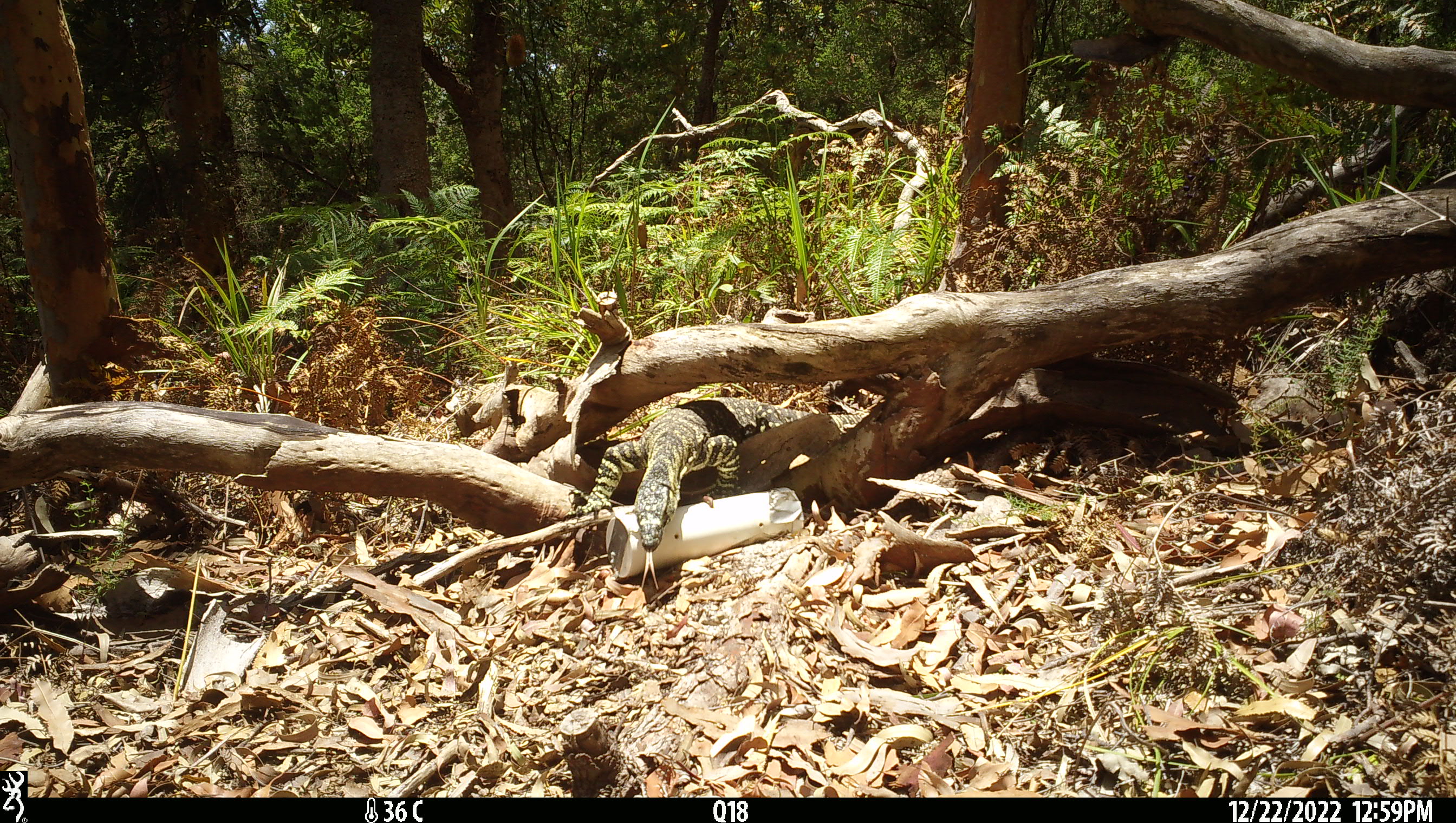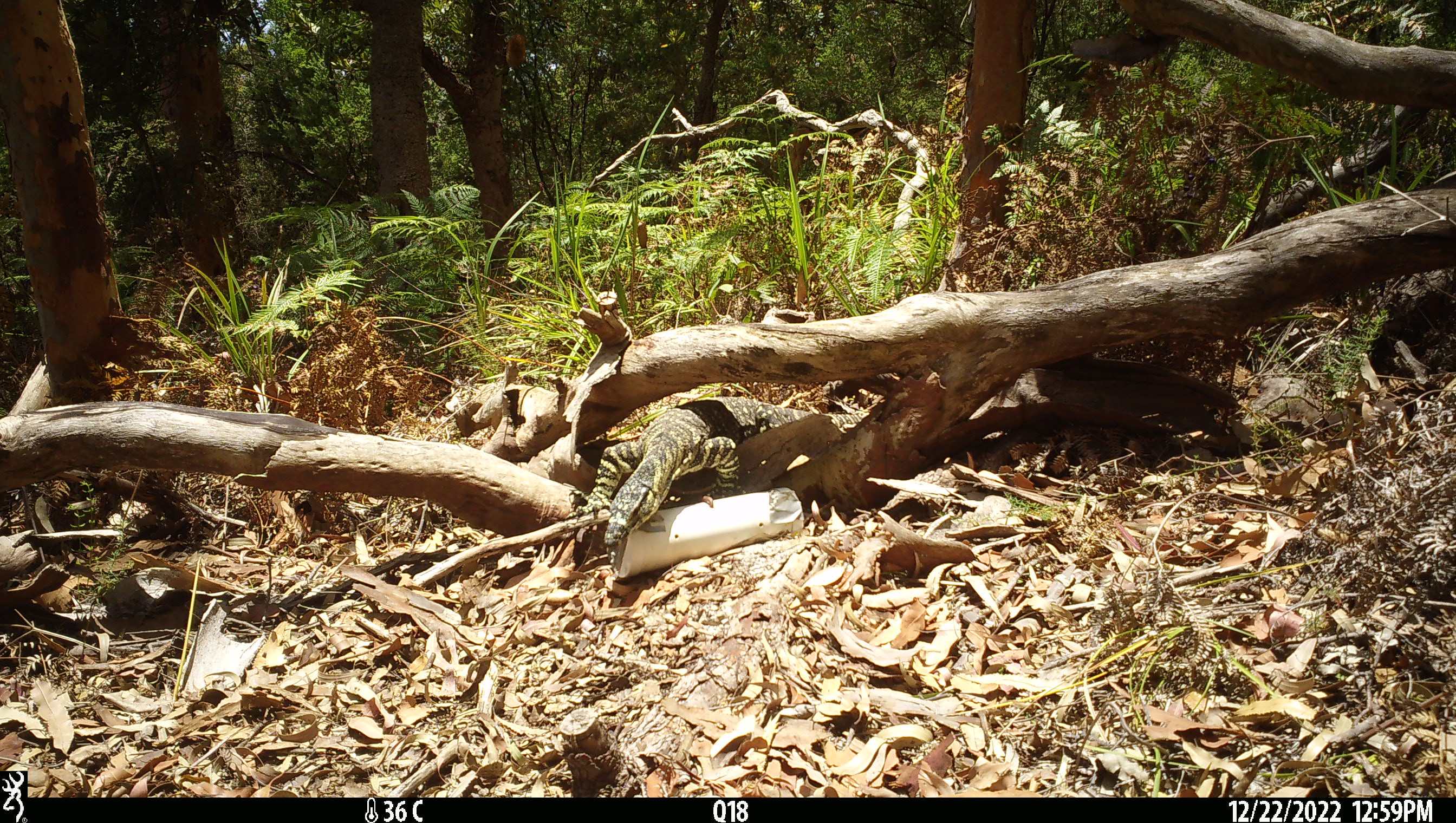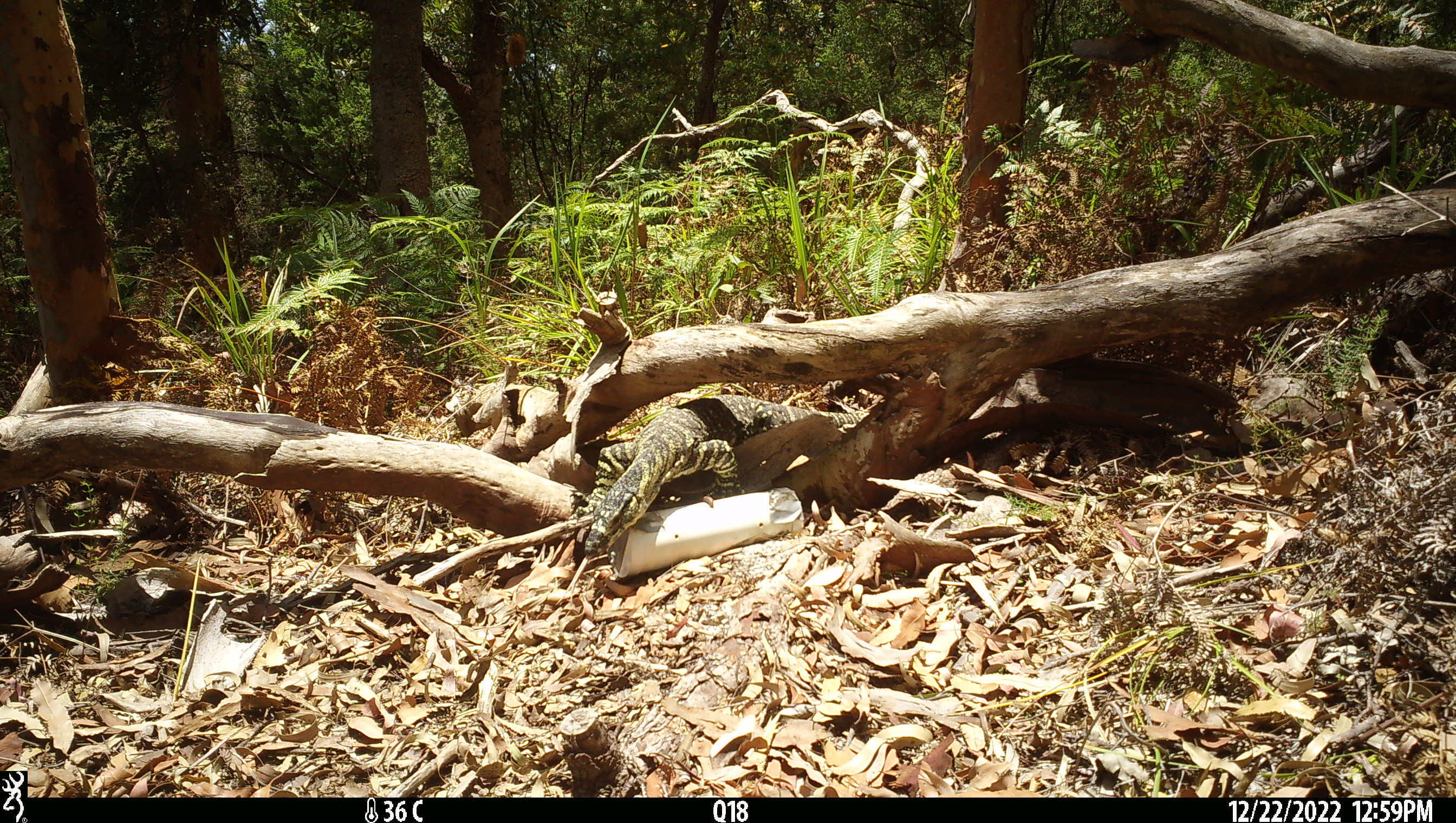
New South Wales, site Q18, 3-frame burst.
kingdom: Animalia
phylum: Chordata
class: Reptilia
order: Squamata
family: Varanidae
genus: Varanus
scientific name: Varanus varius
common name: lace monitor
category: goanna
Goanna (lace monitor) (Varanus varius).